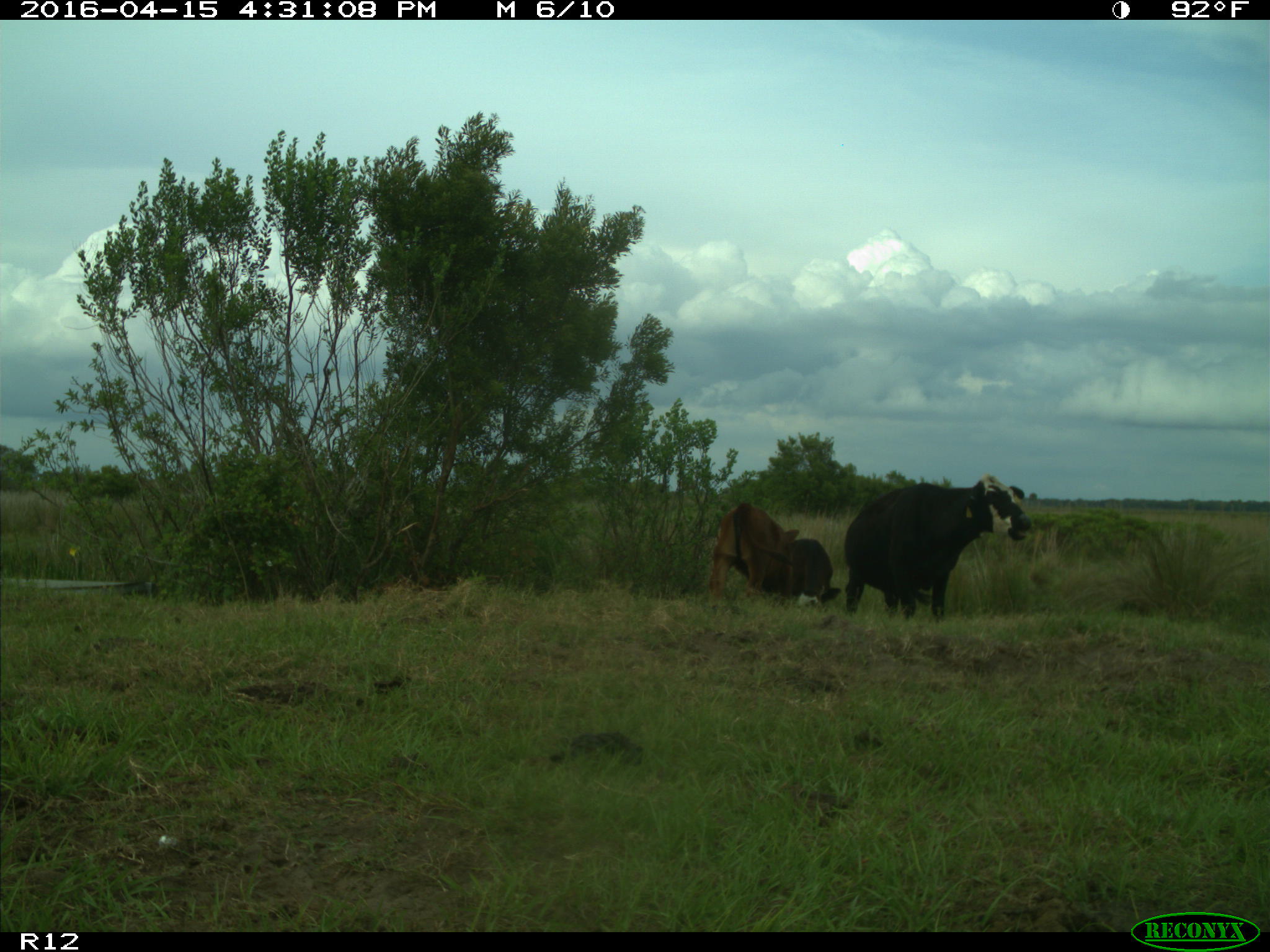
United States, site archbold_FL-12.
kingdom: Animalia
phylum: Chordata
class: Mammalia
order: Artiodactyla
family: Bovidae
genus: Bos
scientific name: Bos taurus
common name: domestic cow